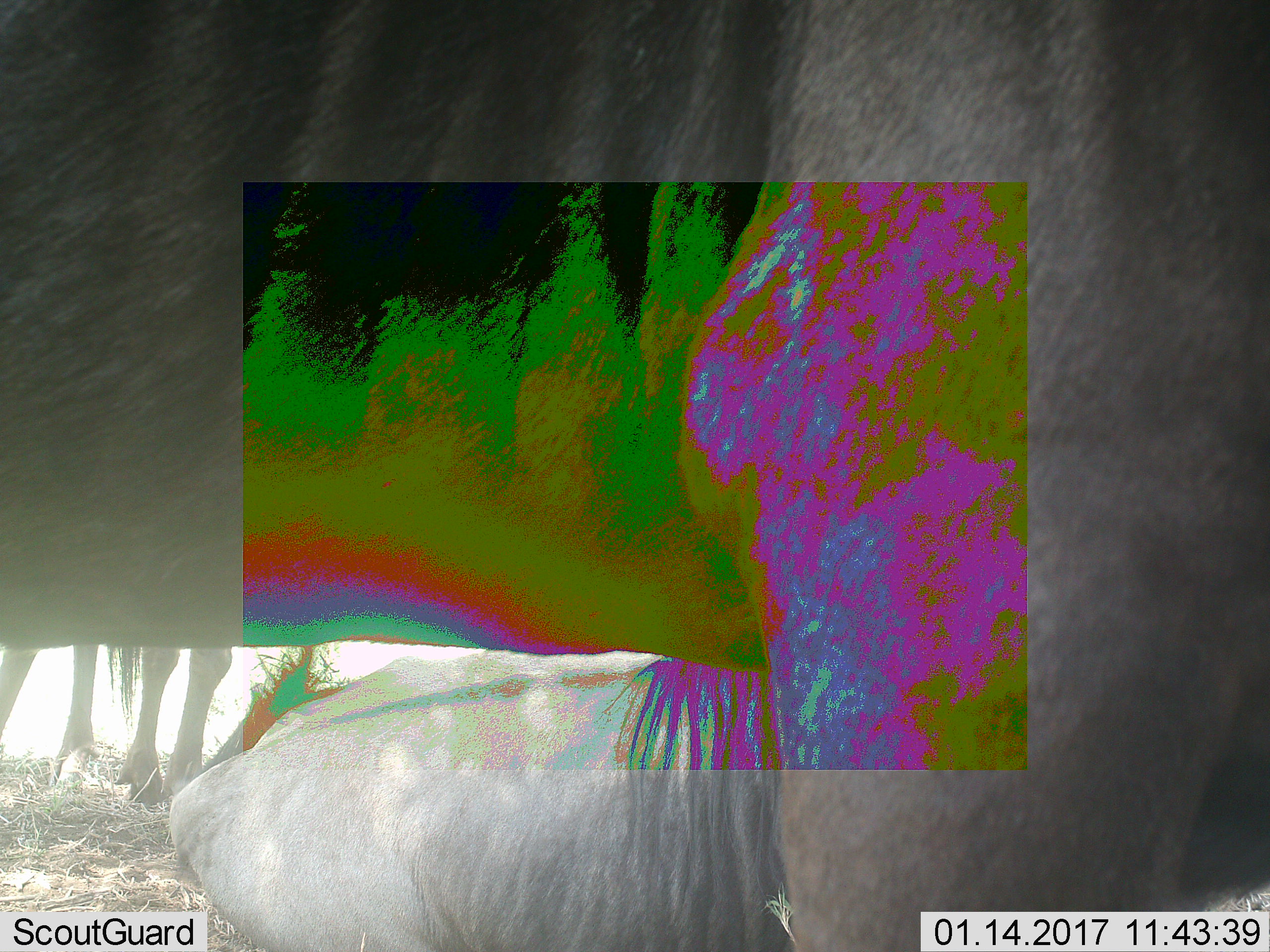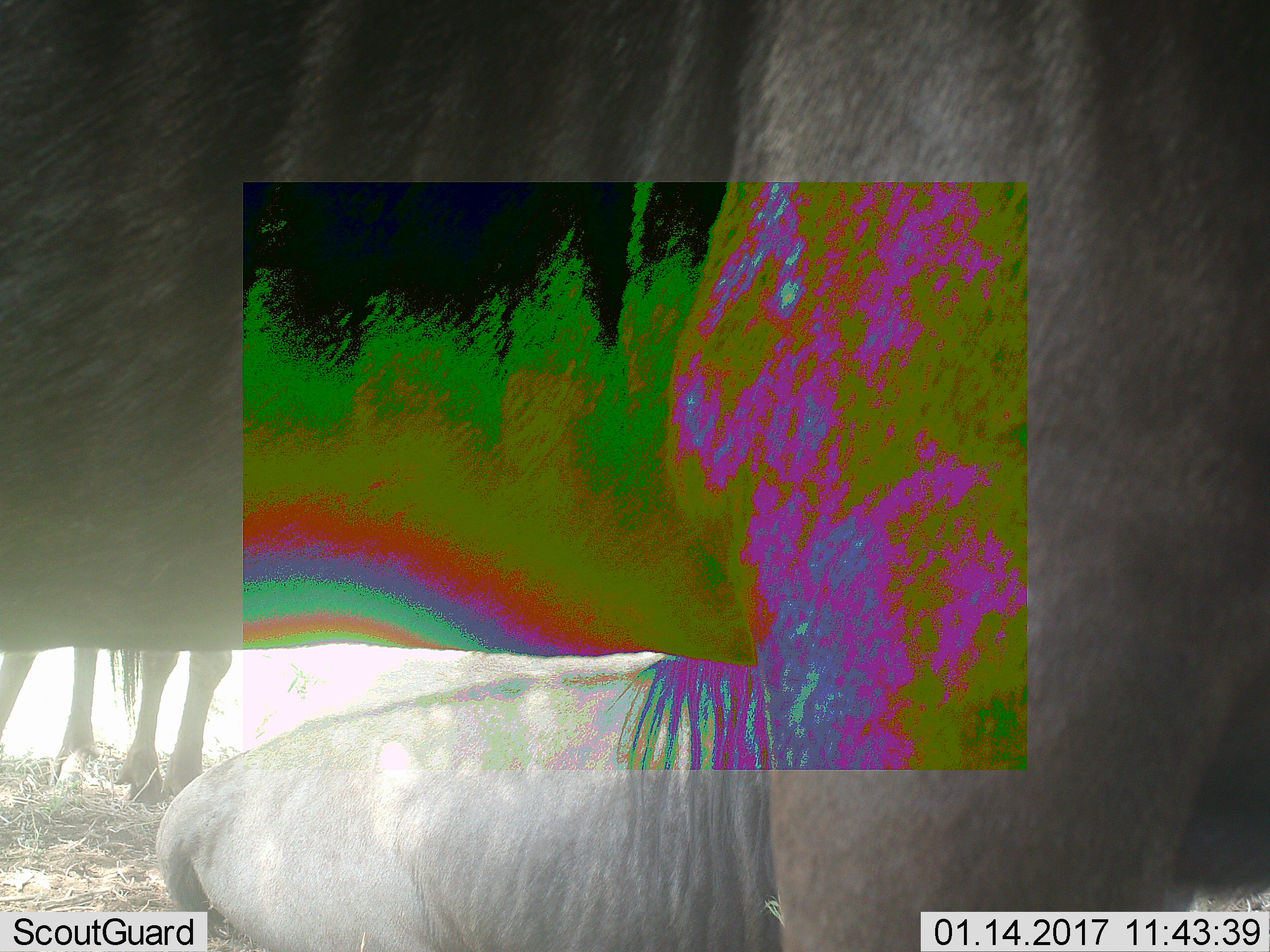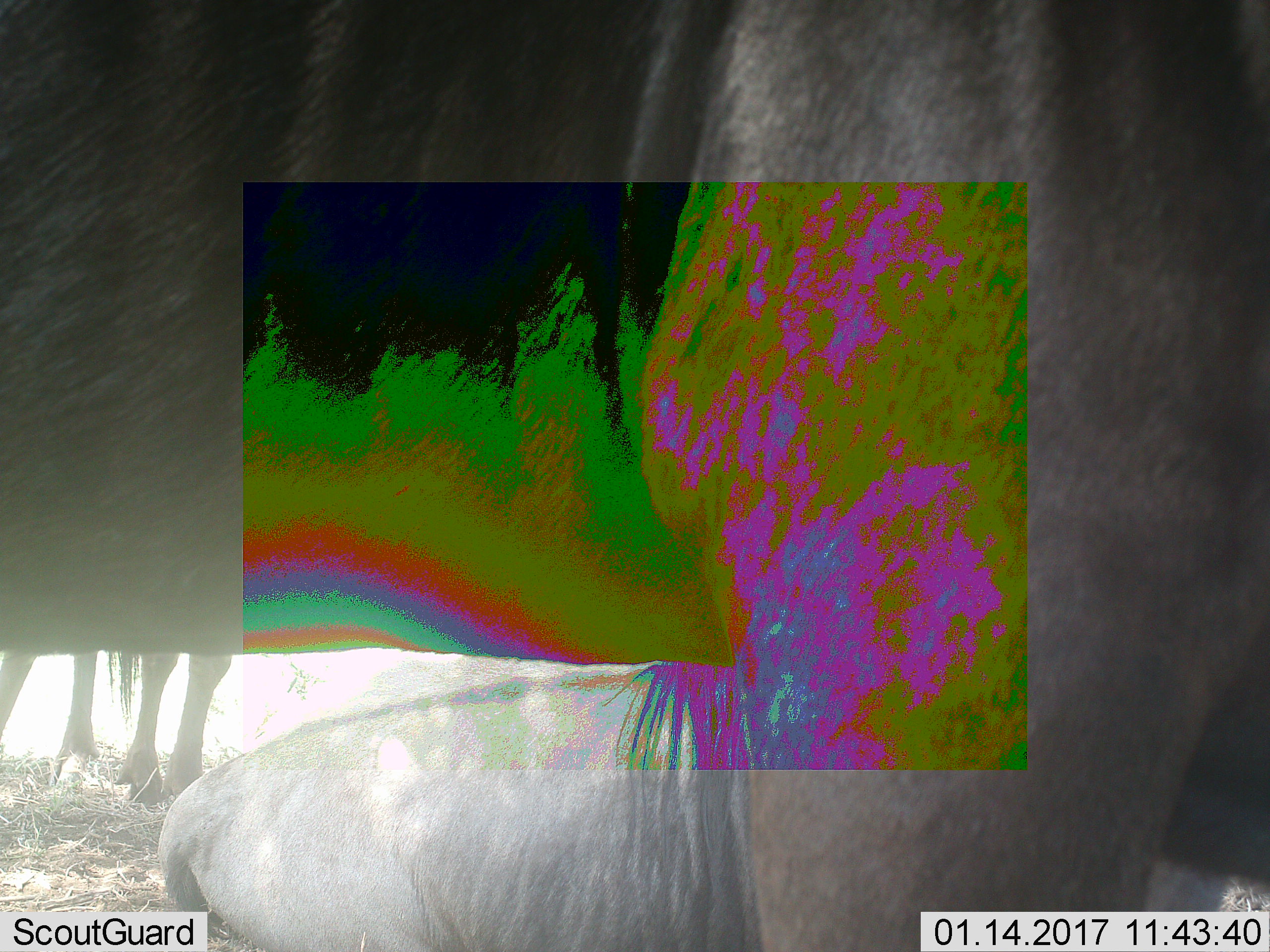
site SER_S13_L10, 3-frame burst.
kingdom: Animalia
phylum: Chordata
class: Mammalia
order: Artiodactyla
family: Bovidae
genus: Connochaetes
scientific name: Connochaetes taurinus taurinus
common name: blue wildebeest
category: wildebeestblue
Wildebeestblue (blue wildebeest) (Connochaetes taurinus taurinus), count 3. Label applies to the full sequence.